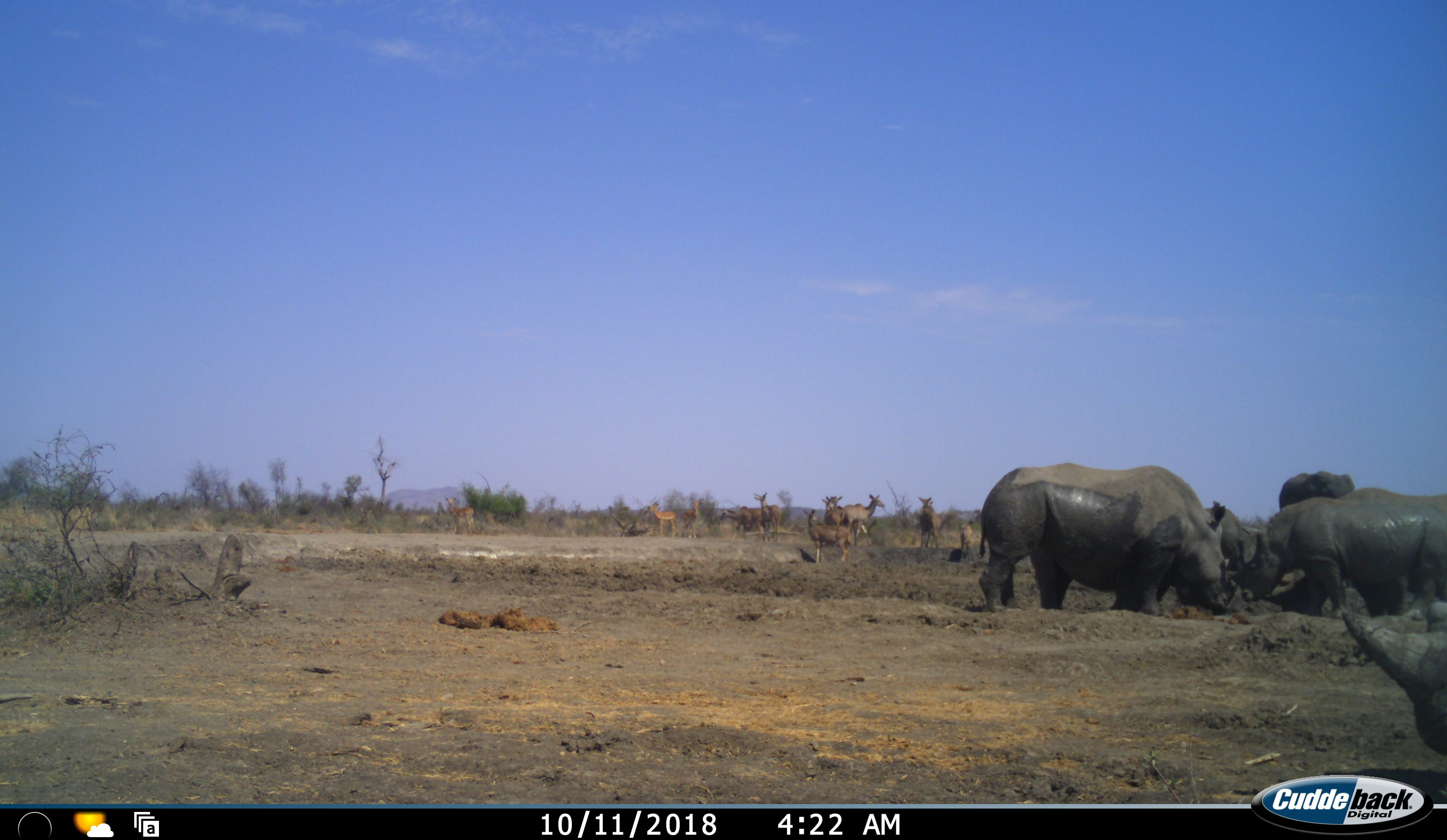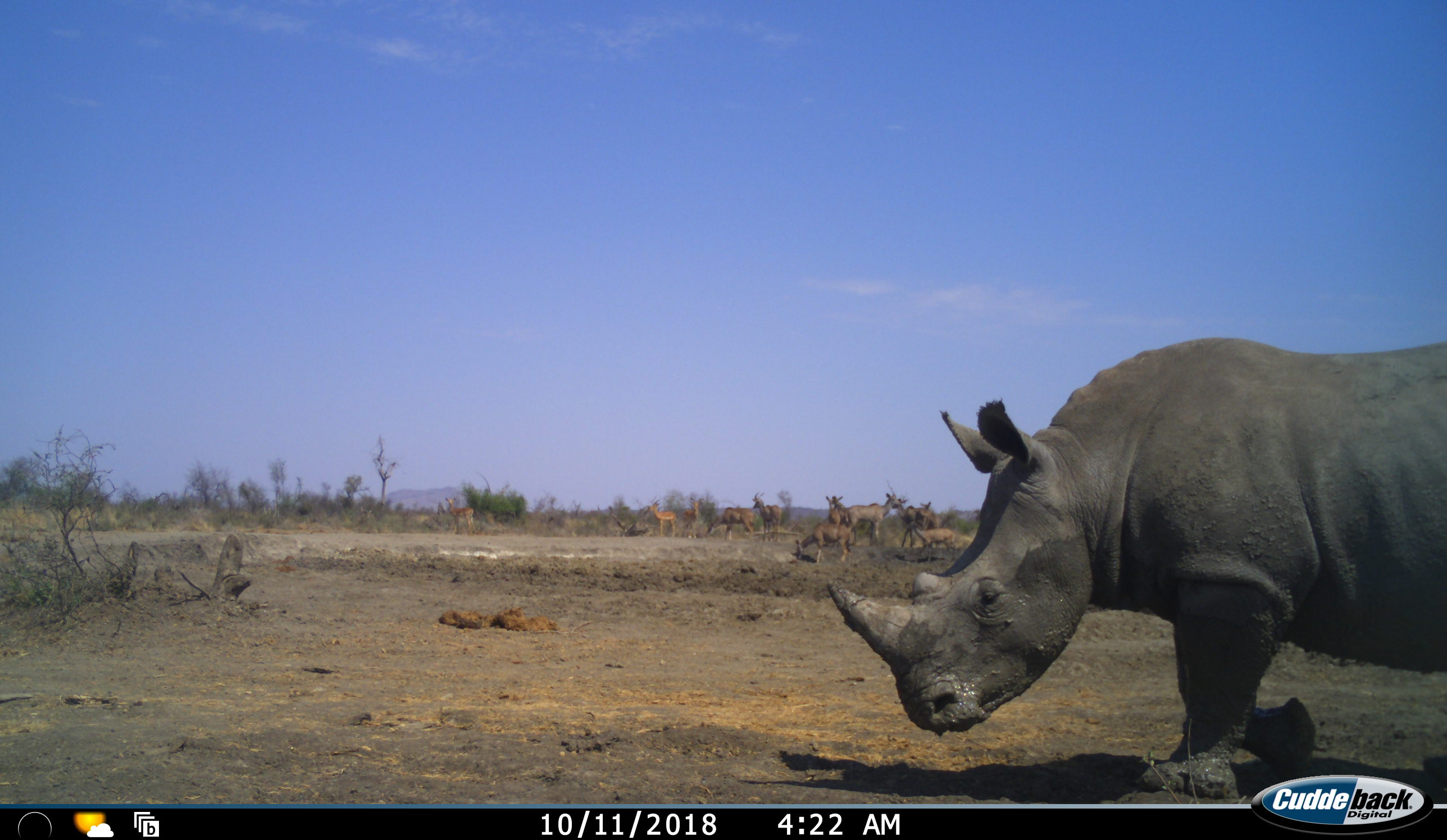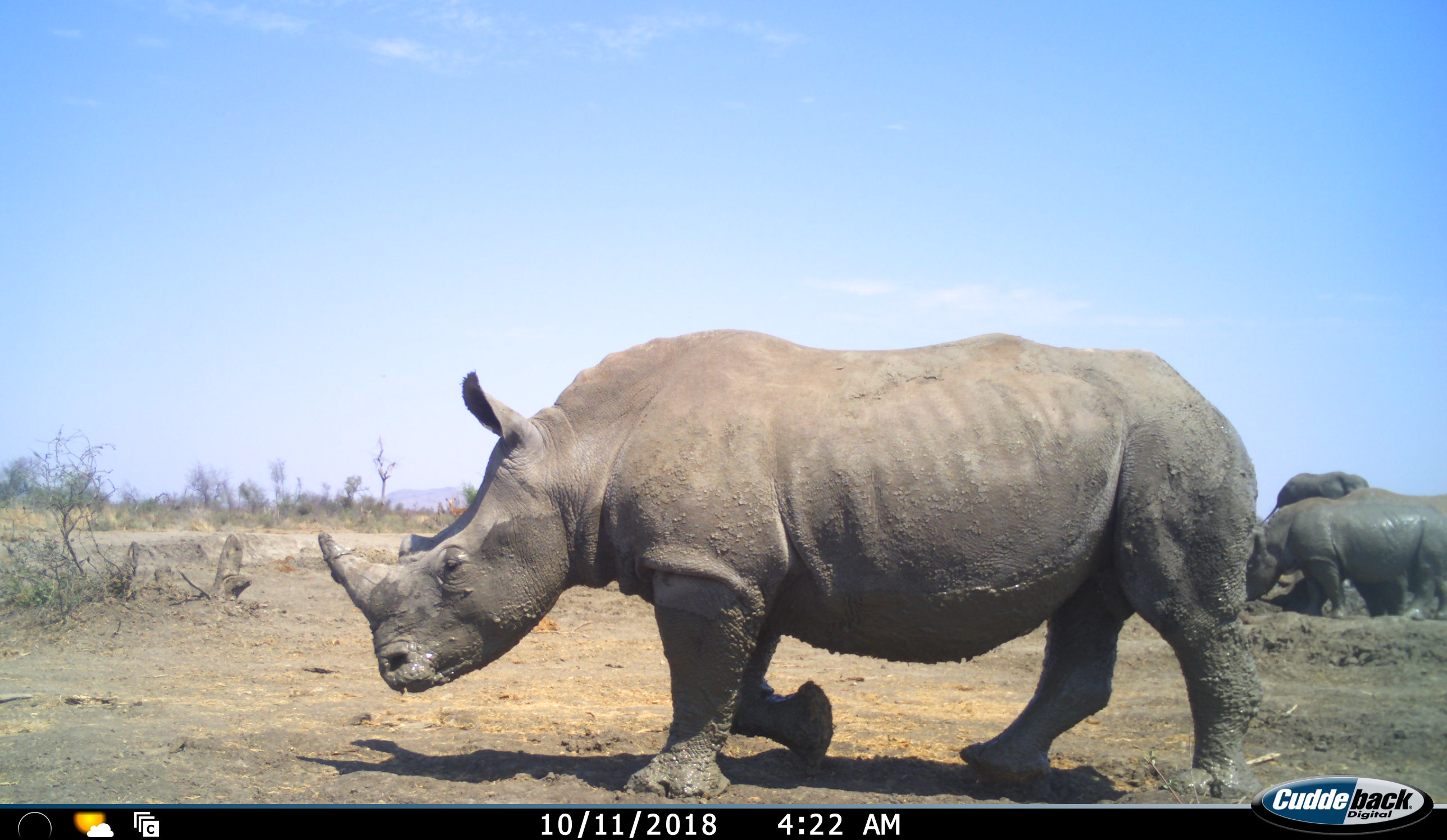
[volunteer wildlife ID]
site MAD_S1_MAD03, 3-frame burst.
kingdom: Animalia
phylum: Chordata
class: Mammalia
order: Proboscidea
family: Elephantidae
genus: Loxodonta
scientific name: Loxodonta africana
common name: african bush elephant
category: elephant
Elephant (african bush elephant) (Loxodonta africana), count 1. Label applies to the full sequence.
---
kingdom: Animalia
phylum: Chordata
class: Mammalia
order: Artiodactyla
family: Bovidae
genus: Aepyceros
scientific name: Aepyceros melampus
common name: impala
Impala (Aepyceros melampus), count 3. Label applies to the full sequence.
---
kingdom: Animalia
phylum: Chordata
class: Mammalia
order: Perissodactyla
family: Rhinocerotidae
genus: Ceratotherium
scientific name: Ceratotherium simum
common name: white rhinoceros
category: rhinoceroswhite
Rhinoceroswhite (white rhinoceros) (Ceratotherium simum), count 4. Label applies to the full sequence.